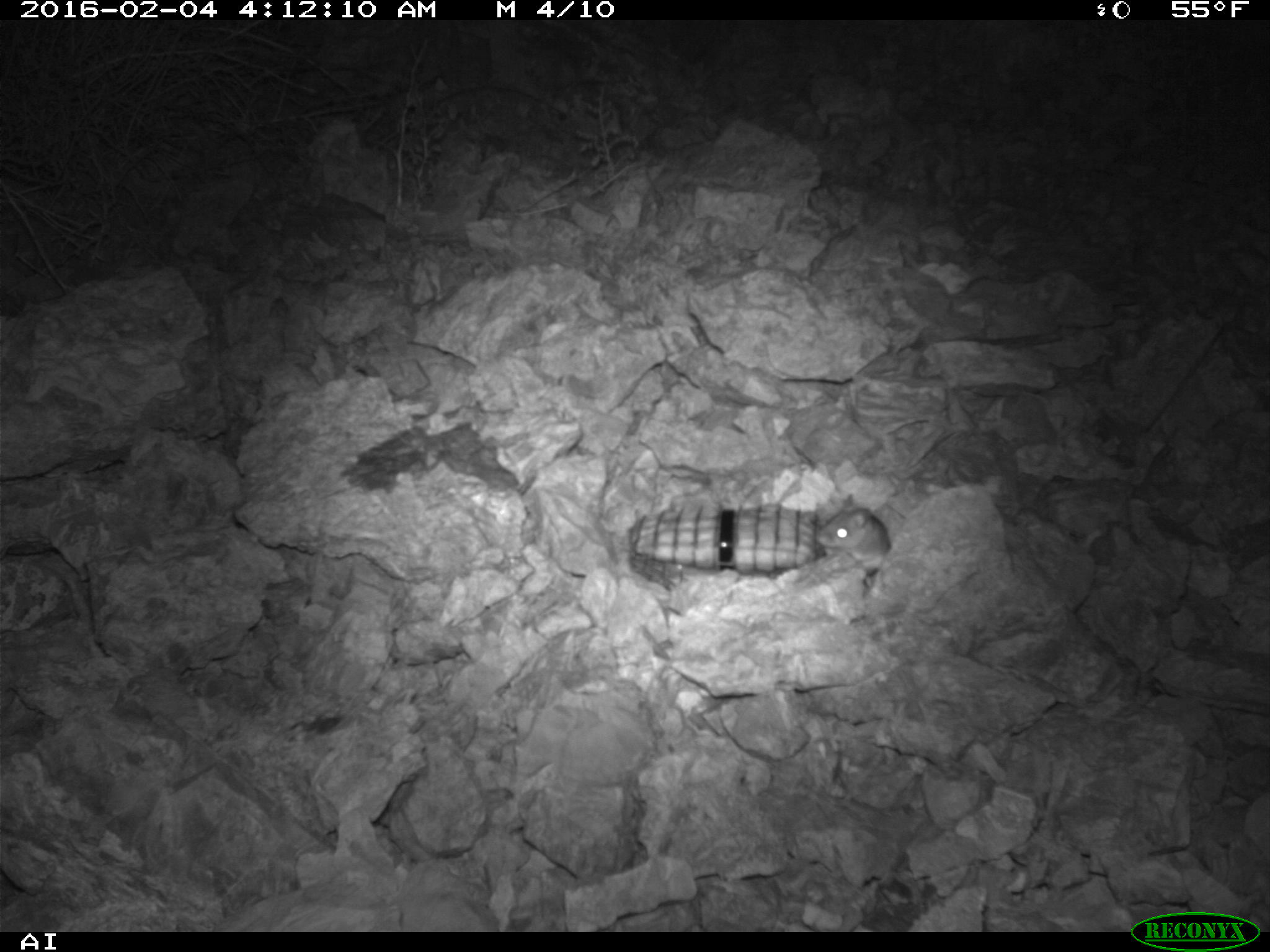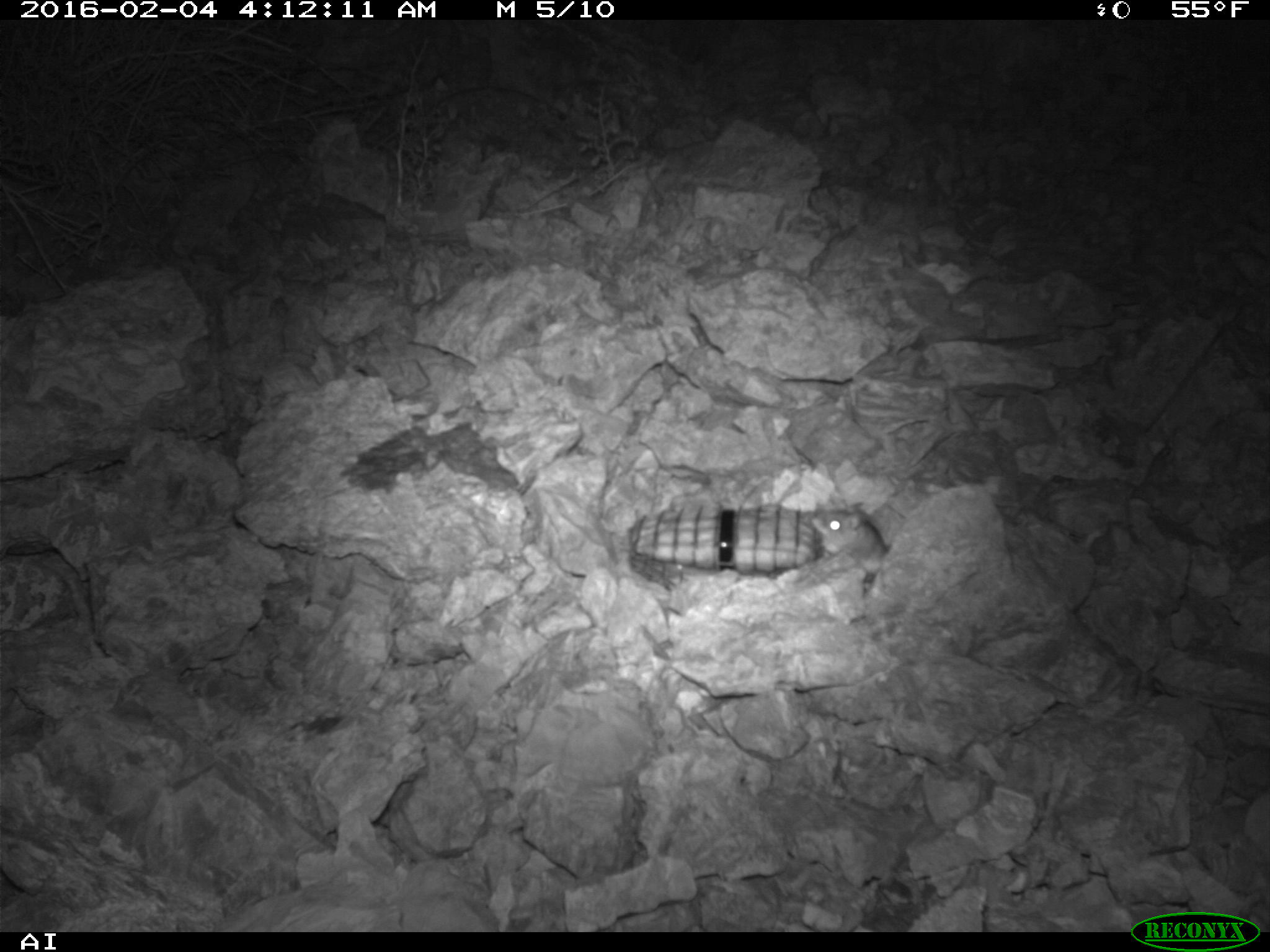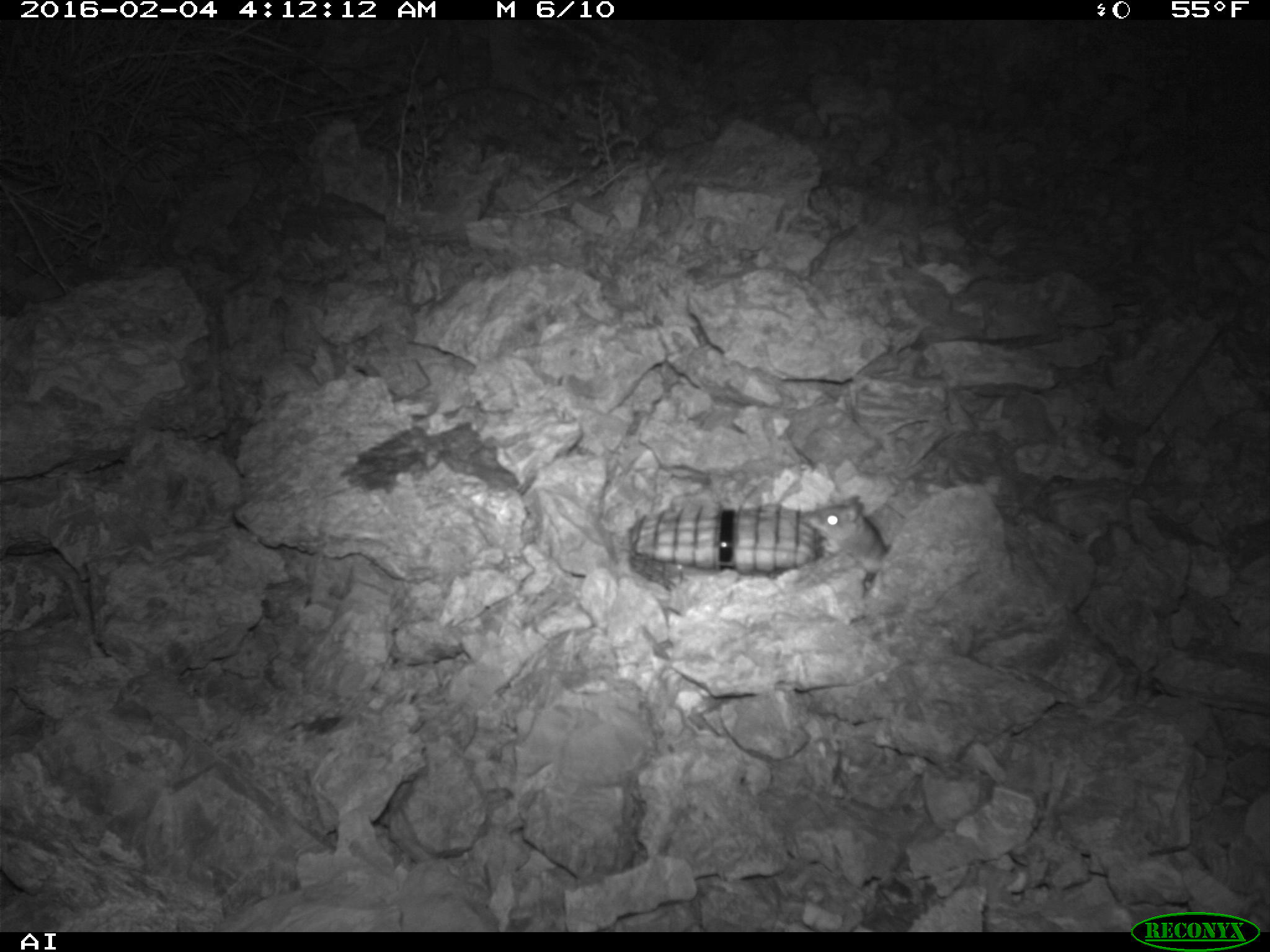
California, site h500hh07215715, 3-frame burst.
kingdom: Animalia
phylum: Chordata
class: Mammalia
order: Rodentia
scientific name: Rodentia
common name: rodent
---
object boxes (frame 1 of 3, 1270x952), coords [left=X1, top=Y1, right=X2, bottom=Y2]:
rodent: [left=817, top=495, right=891, bottom=570]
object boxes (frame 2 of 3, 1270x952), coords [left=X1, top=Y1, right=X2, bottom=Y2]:
rodent: [left=809, top=500, right=887, bottom=577]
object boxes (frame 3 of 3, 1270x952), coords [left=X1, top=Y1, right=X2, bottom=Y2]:
rodent: [left=807, top=495, right=889, bottom=589]